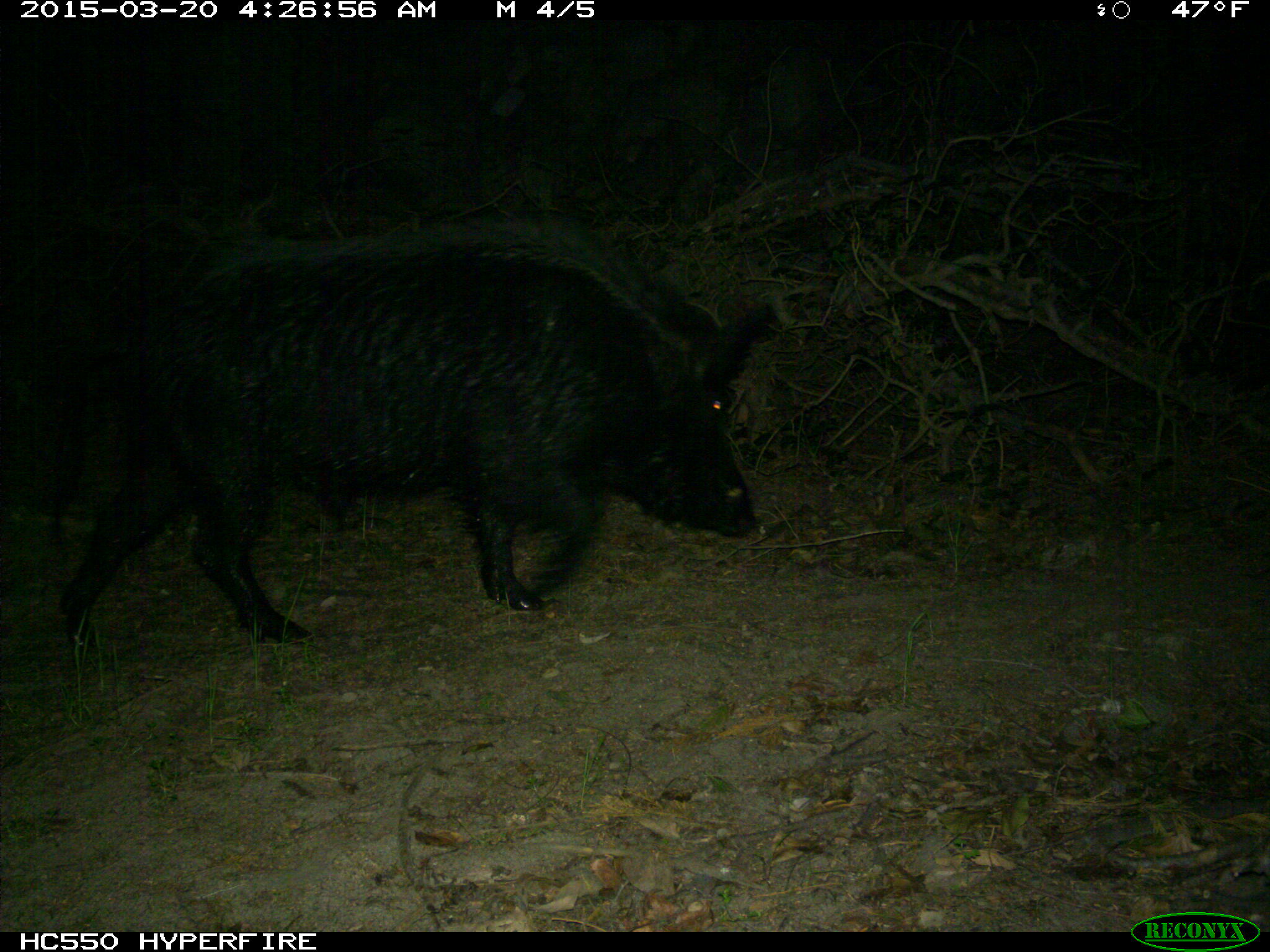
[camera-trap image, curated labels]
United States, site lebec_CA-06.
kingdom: Animalia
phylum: Chordata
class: Mammalia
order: Artiodactyla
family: Suidae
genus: Sus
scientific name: Sus scrofa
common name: wild boar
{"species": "Sus scrofa (wild boar)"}